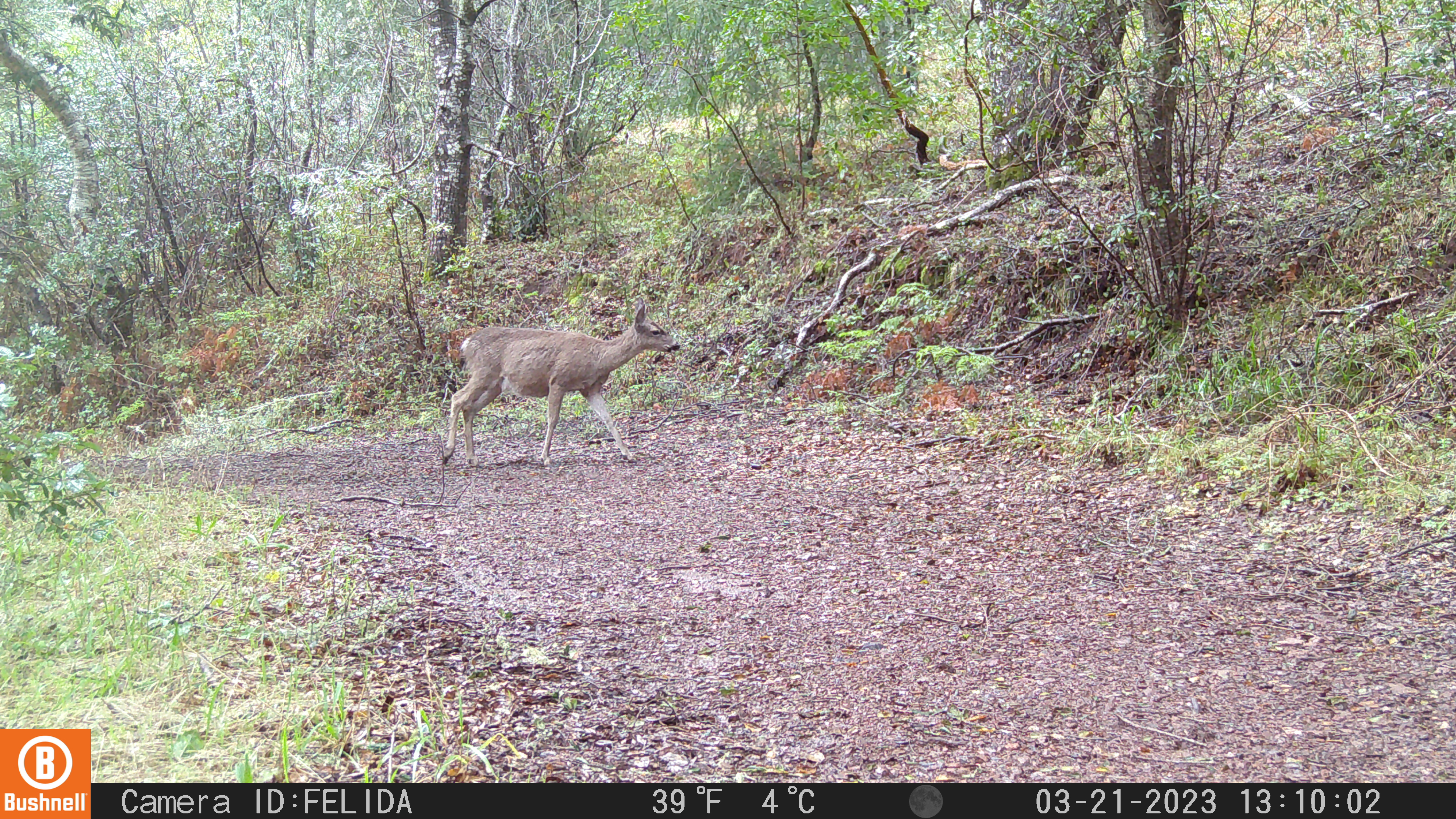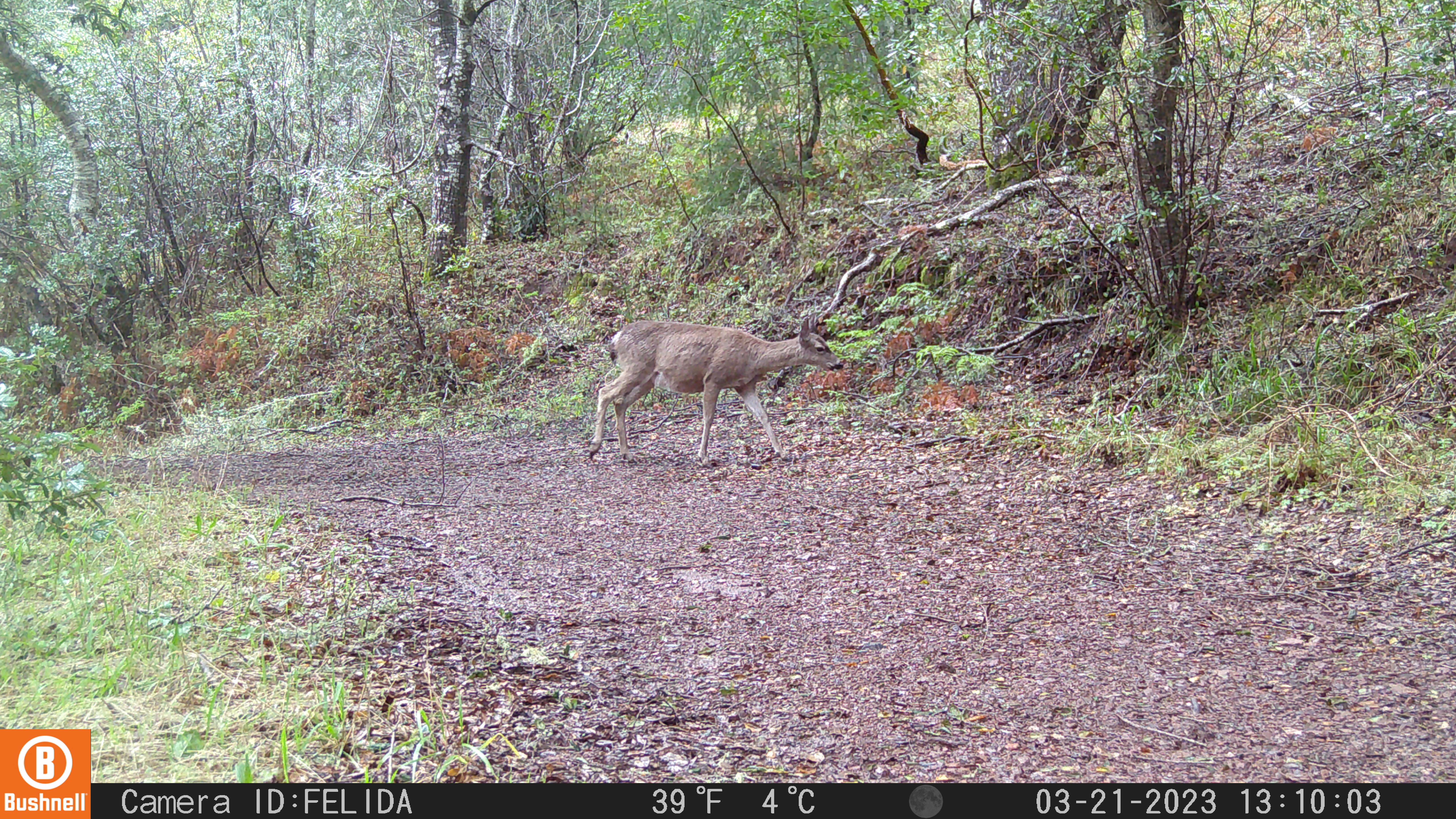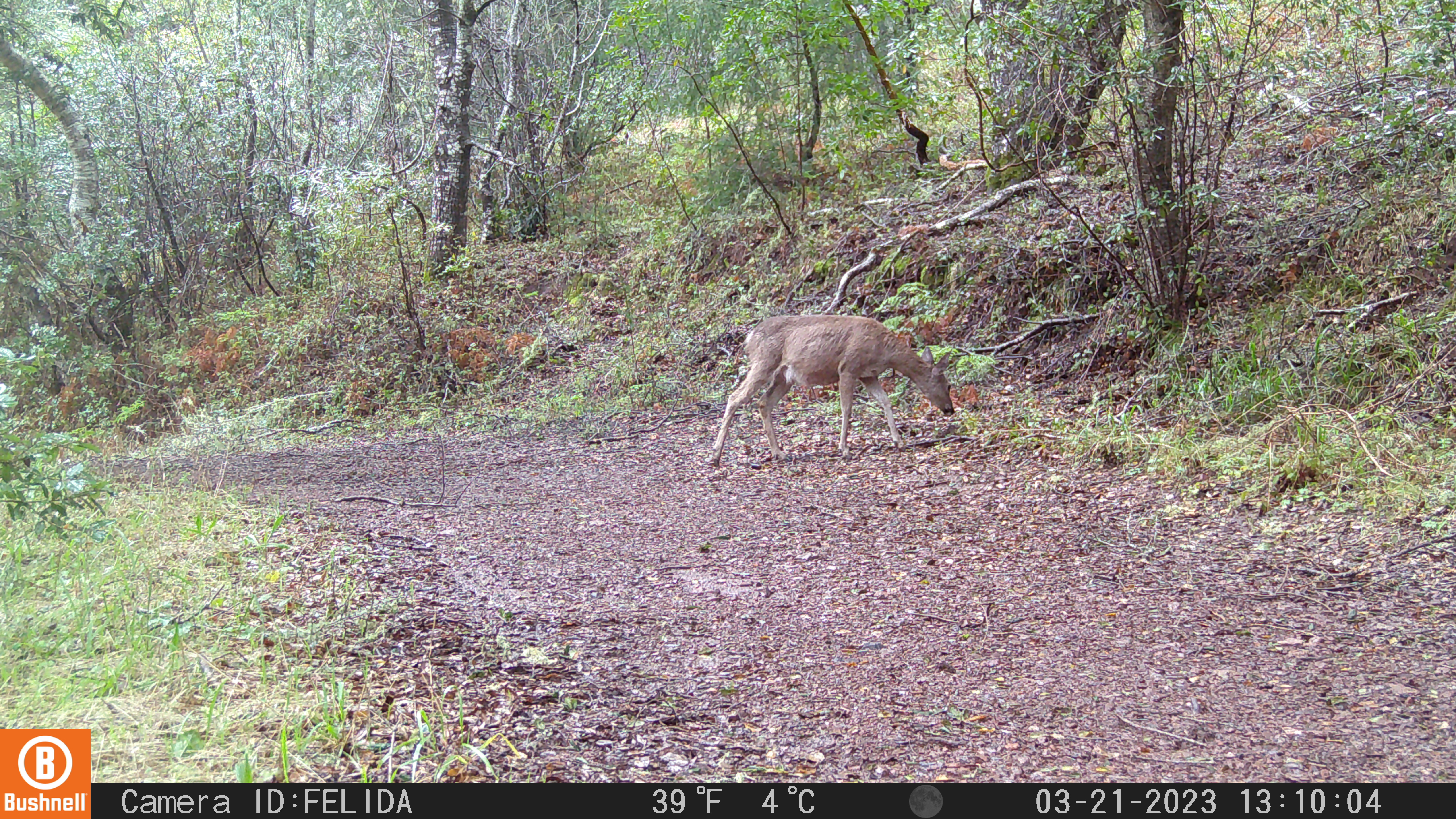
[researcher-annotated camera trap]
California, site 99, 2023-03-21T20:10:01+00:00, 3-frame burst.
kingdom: Animalia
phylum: Chordata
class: Mammalia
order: Artiodactyla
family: Cervidae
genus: Odocoileus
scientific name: Odocoileus hemionus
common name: mule deer